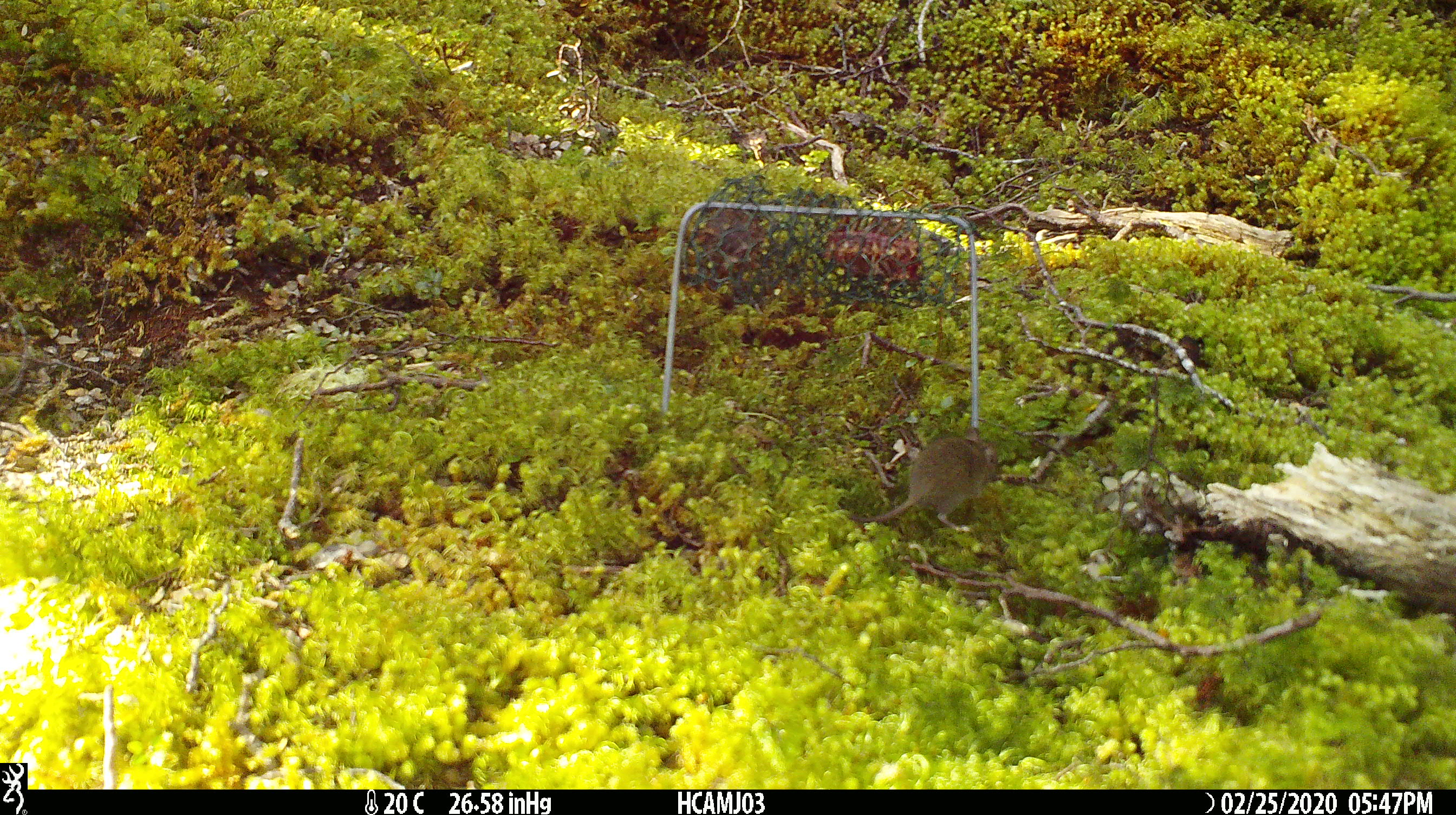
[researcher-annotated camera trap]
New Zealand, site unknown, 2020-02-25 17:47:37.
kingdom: Animalia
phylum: Chordata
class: Mammalia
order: Rodentia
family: Muridae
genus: Mus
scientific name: Mus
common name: mouse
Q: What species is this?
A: Mouse (Mus).